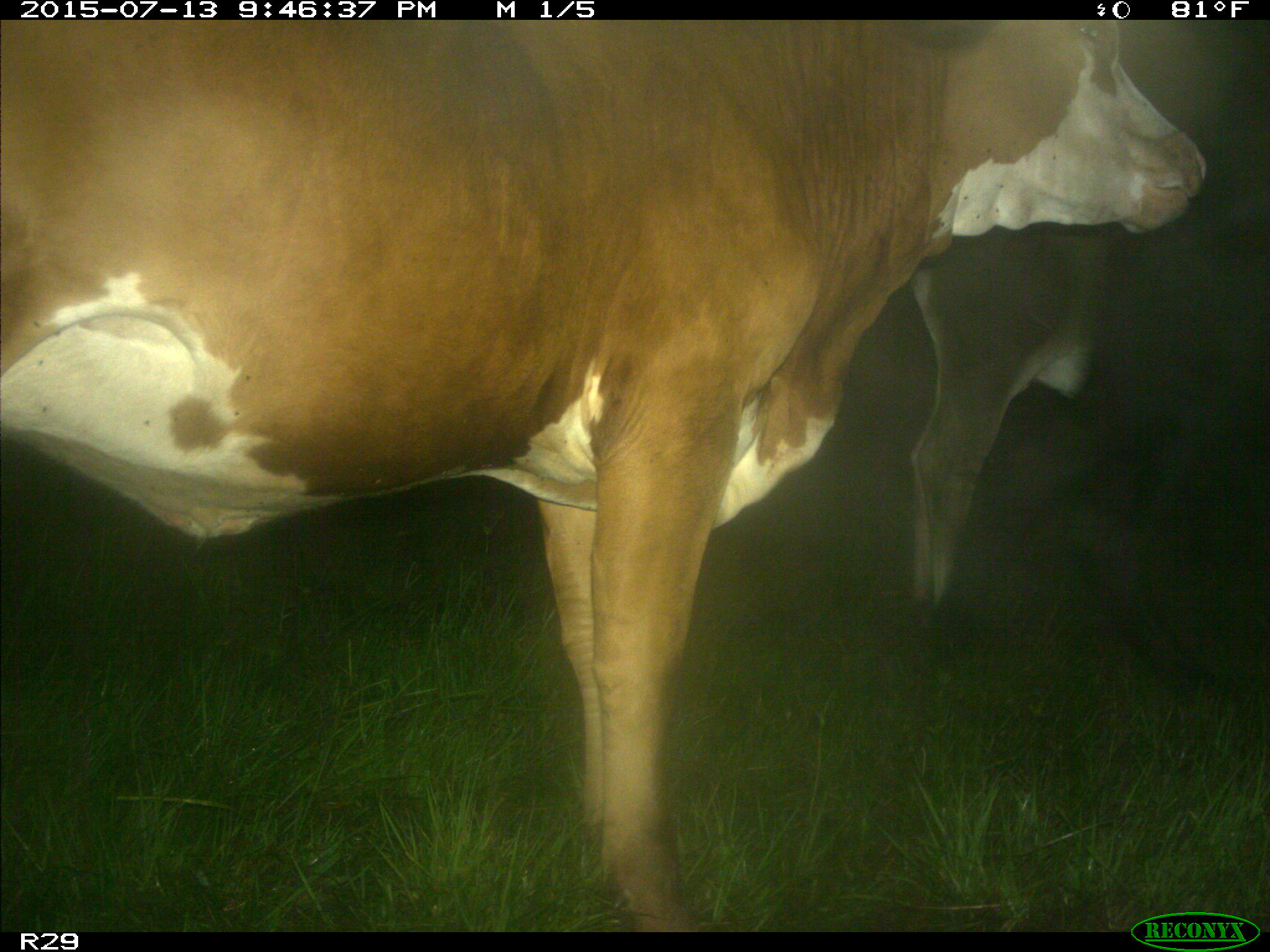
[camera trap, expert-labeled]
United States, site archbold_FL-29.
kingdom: Animalia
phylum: Chordata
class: Mammalia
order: Artiodactyla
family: Bovidae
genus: Bos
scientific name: Bos taurus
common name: domestic cow